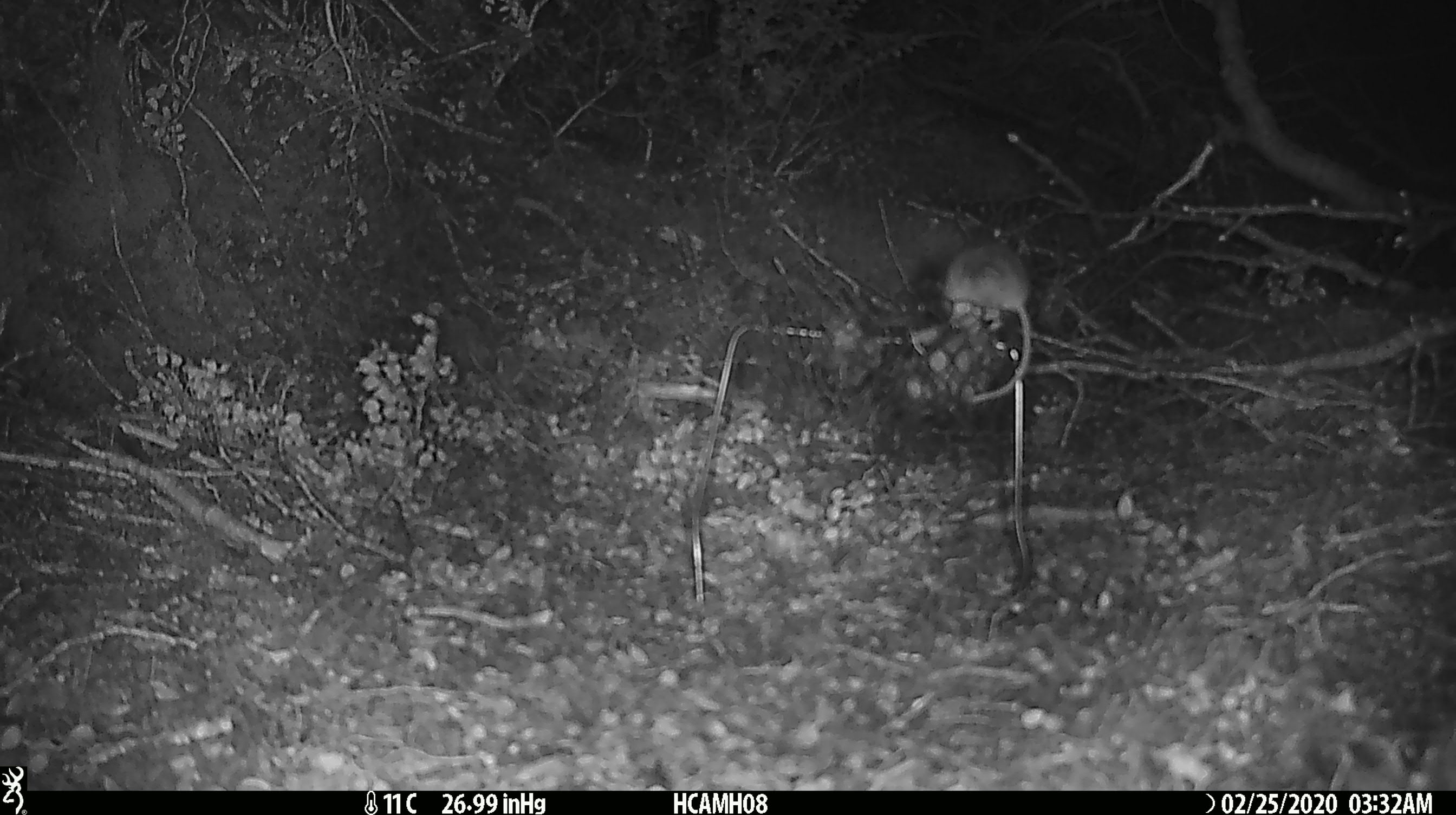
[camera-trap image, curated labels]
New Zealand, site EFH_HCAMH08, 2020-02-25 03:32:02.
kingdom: Animalia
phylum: Chordata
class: Mammalia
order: Rodentia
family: Muridae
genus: Mus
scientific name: Mus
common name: mouse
Mouse (Mus).